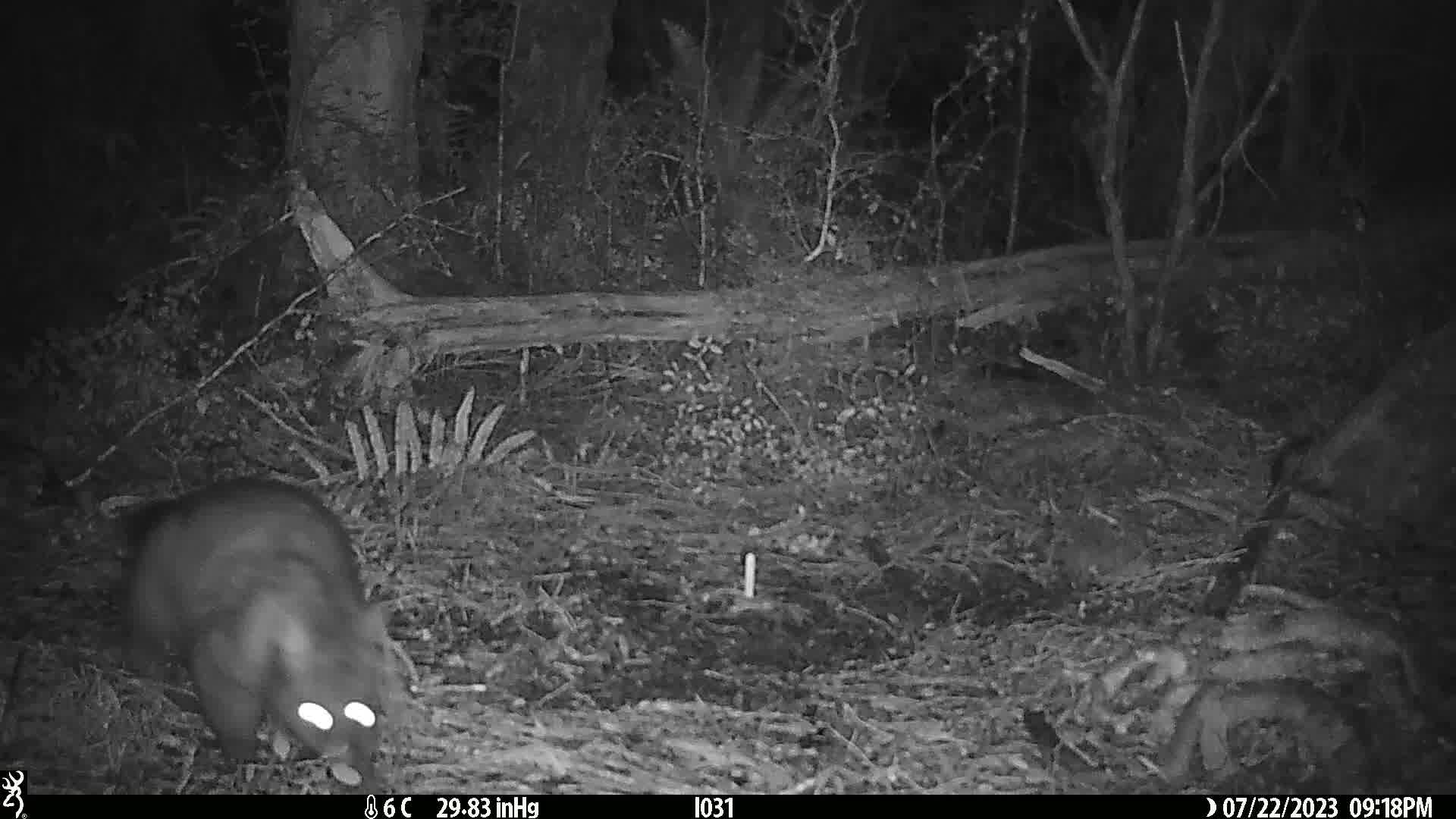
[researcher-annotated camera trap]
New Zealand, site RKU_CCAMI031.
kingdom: Animalia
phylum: Chordata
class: Mammalia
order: Diprotodontia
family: Phalangeridae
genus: Trichosurus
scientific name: Trichosurus vulpecula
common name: common brushtail possum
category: possum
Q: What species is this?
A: Possum (common brushtail possum) (Trichosurus vulpecula).